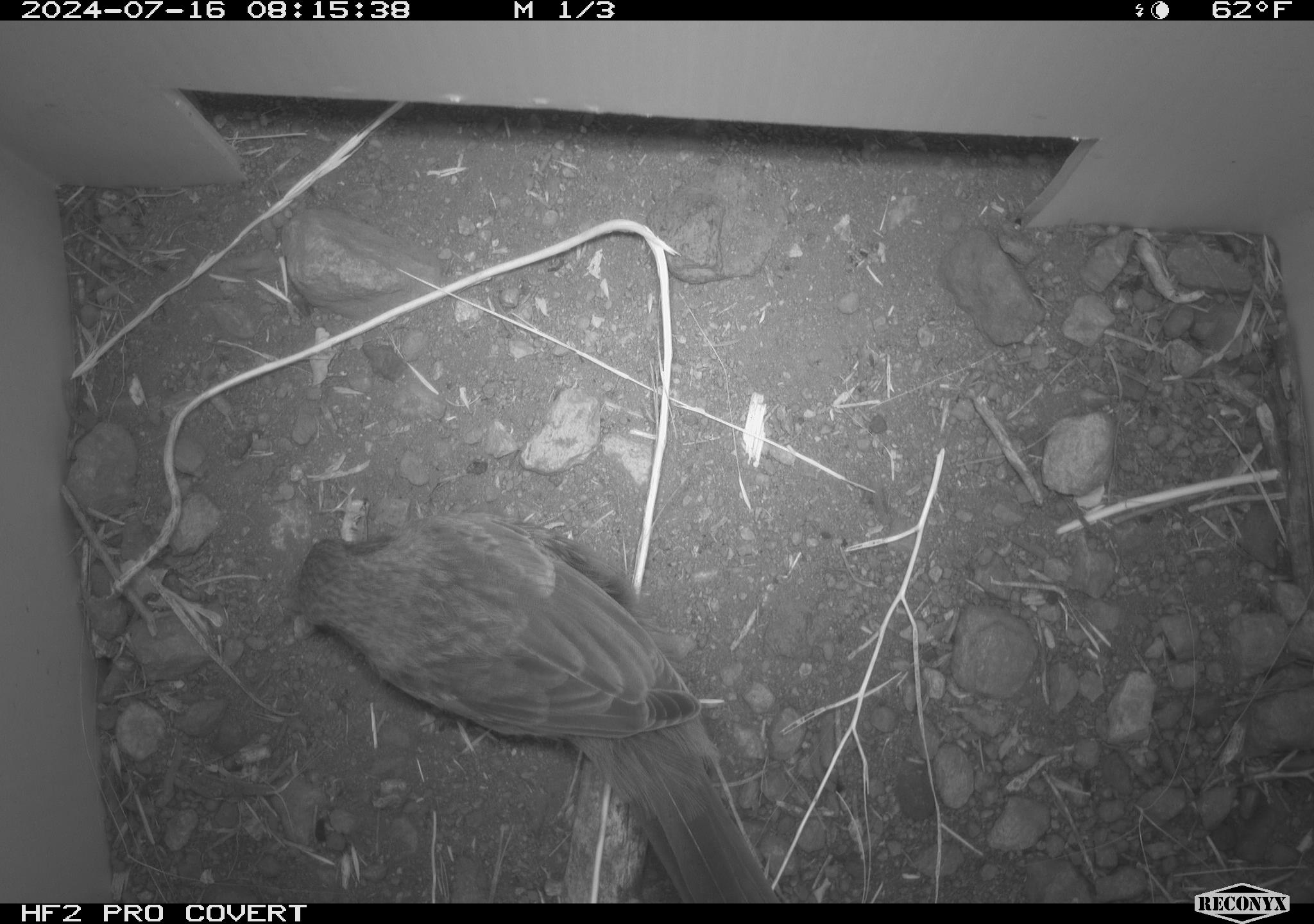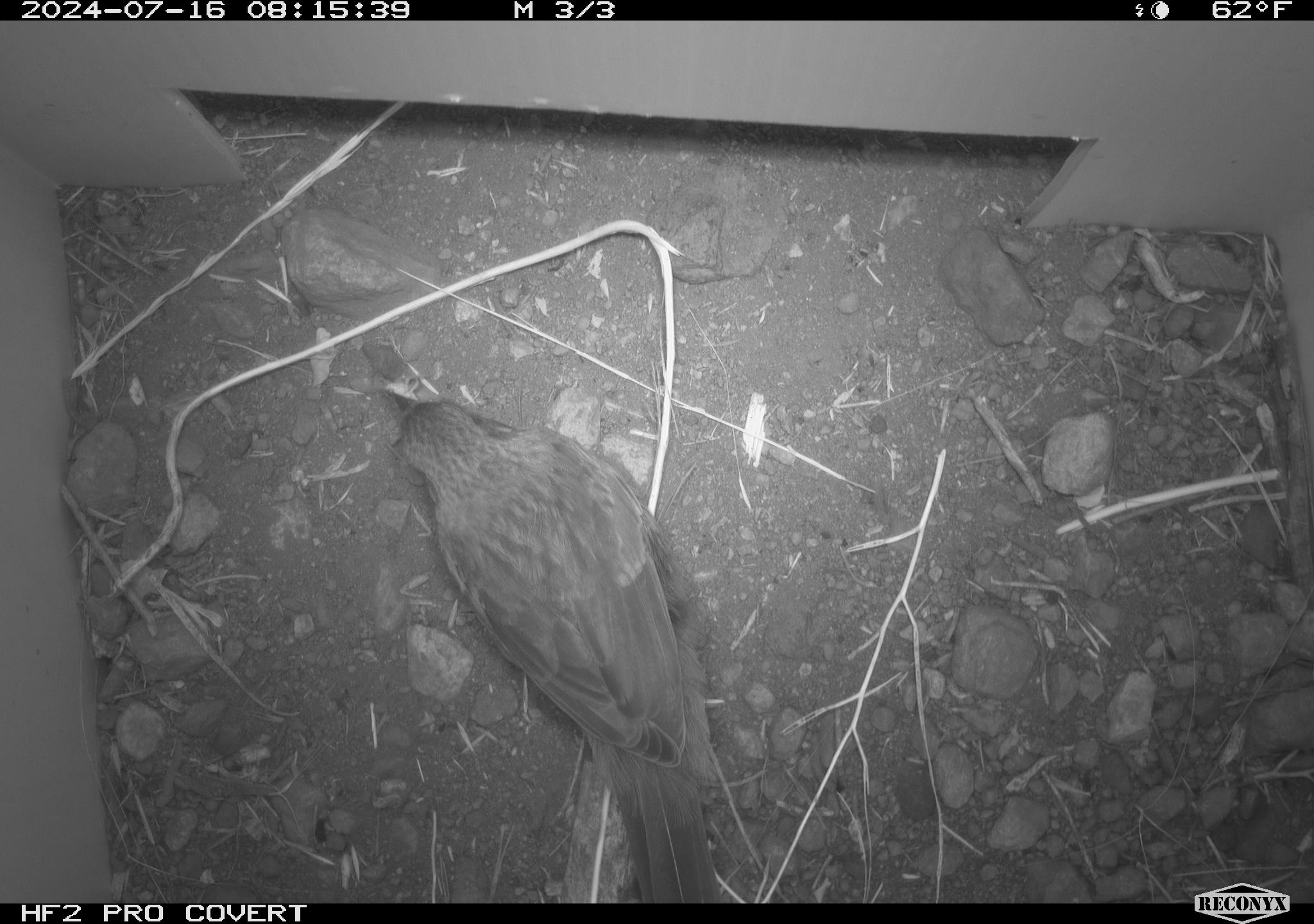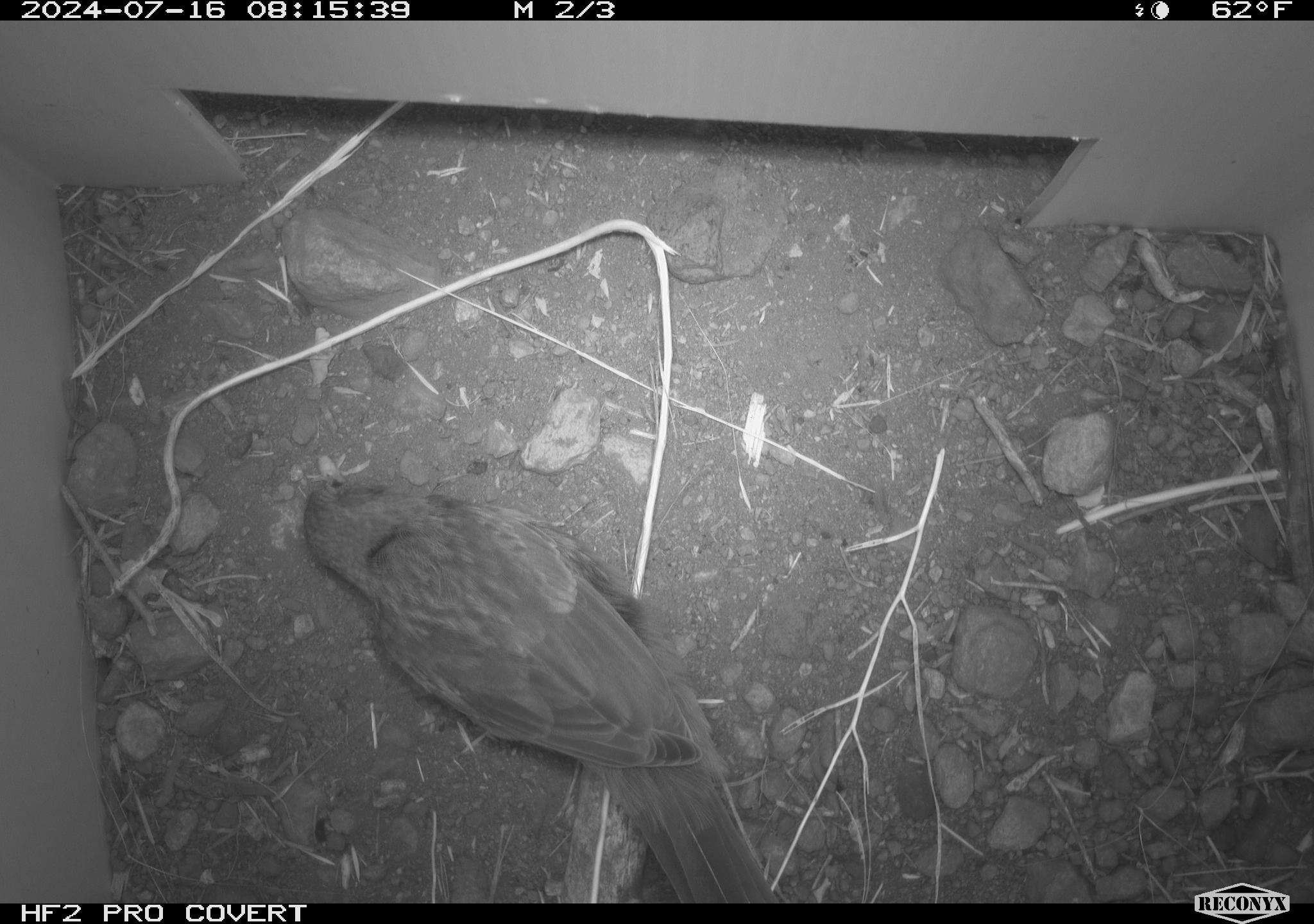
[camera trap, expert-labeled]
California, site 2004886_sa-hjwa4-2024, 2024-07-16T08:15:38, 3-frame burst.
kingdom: Animalia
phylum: Chordata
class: Aves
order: Passeriformes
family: Passerellidae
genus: Pipilo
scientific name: Pipilo maculatus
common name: spotted towhee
Spotted towhee (Pipilo maculatus).